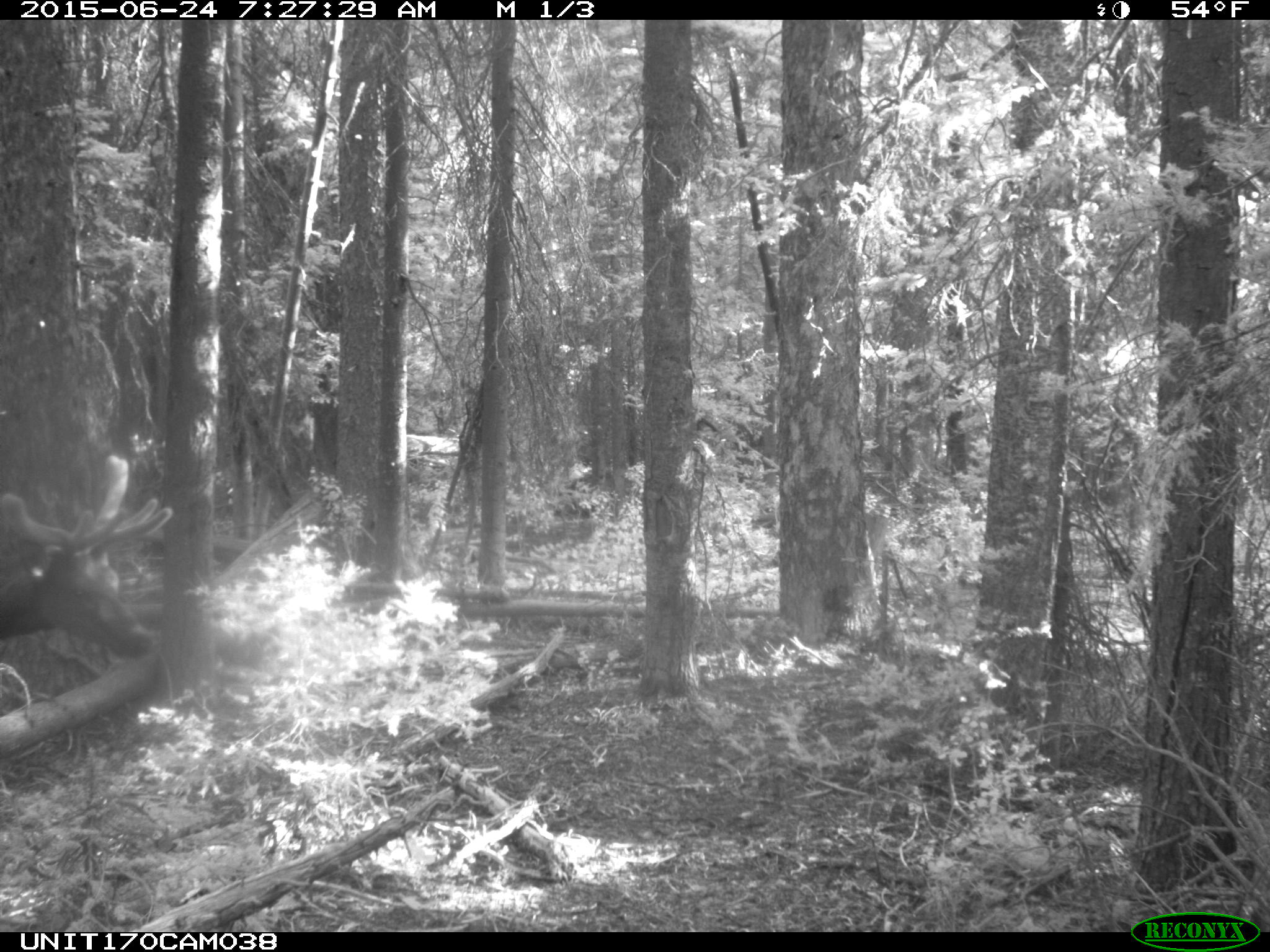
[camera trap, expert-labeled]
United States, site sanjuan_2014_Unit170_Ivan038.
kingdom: Animalia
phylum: Chordata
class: Mammalia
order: Artiodactyla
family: Cervidae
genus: Cervus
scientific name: Cervus elaphus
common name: red deer